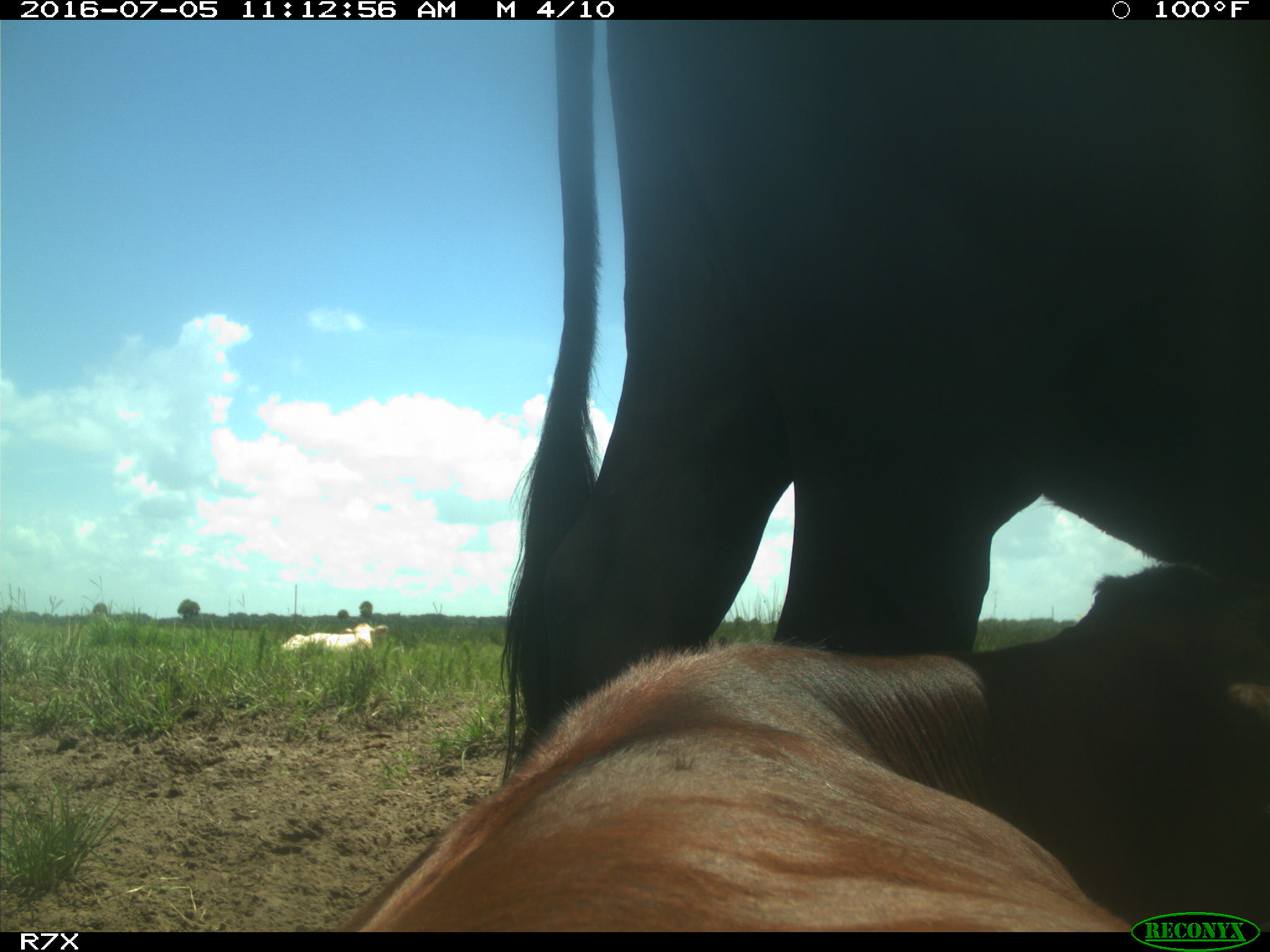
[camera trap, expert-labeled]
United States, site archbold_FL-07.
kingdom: Animalia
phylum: Chordata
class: Mammalia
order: Artiodactyla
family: Bovidae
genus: Bos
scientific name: Bos taurus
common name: domestic cow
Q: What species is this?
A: Bos taurus (domestic cow).